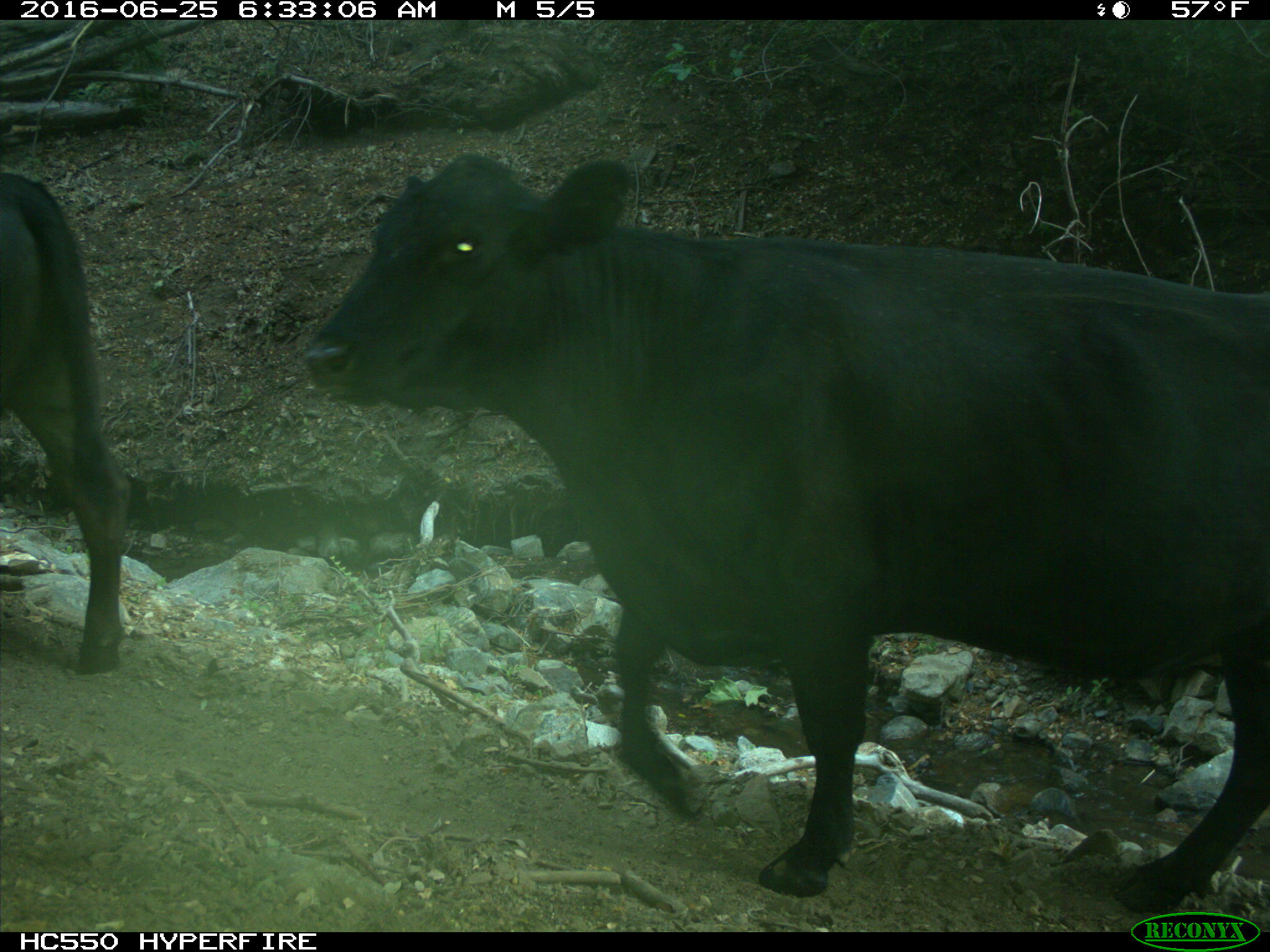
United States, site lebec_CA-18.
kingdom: Animalia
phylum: Chordata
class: Mammalia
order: Artiodactyla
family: Bovidae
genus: Bos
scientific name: Bos taurus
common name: domestic cow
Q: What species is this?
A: Bos taurus (domestic cow).